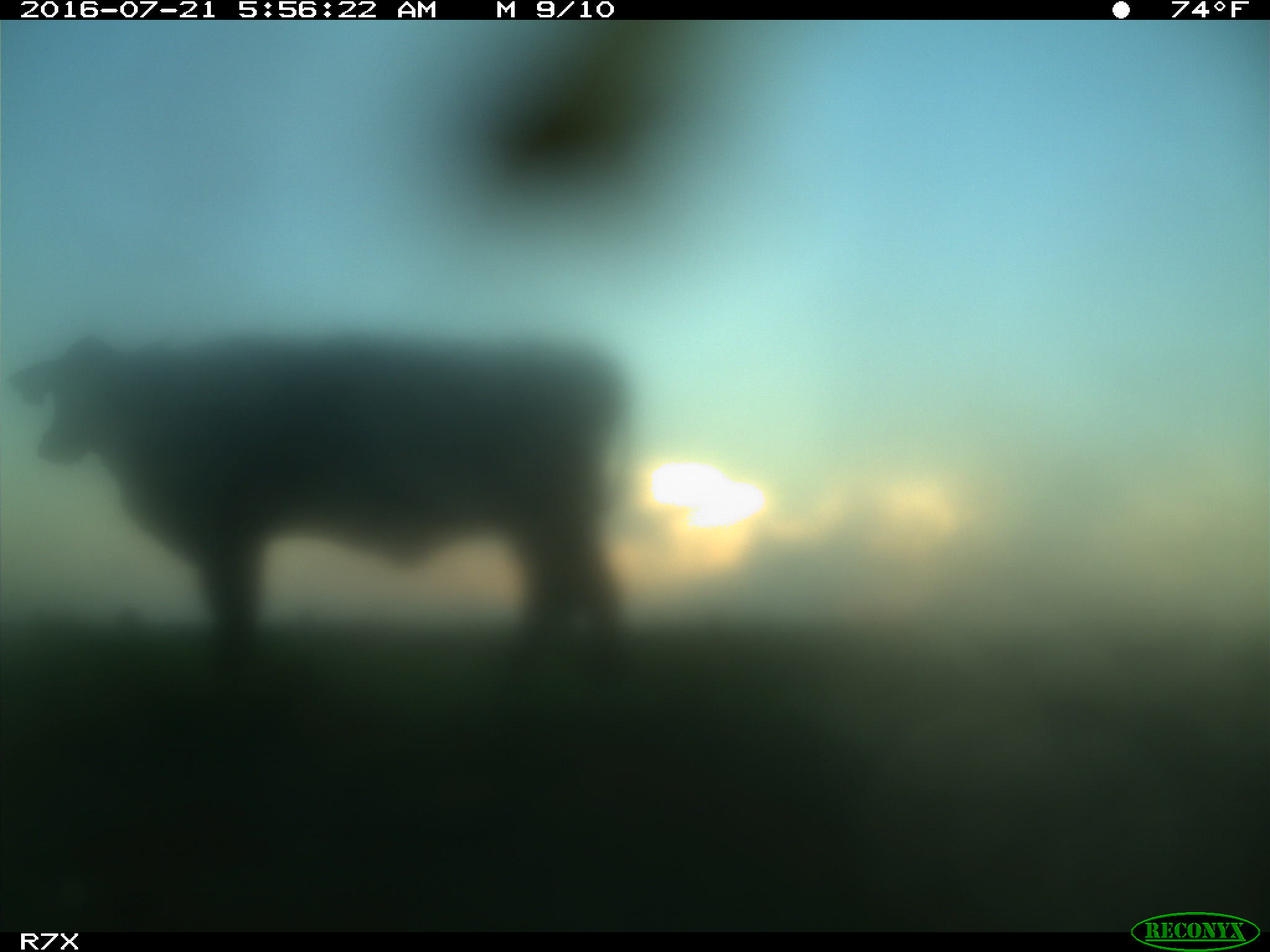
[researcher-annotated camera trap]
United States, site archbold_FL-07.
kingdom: Animalia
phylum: Chordata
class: Mammalia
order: Artiodactyla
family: Bovidae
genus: Bos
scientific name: Bos taurus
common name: domestic cow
Bos taurus (domestic cow).